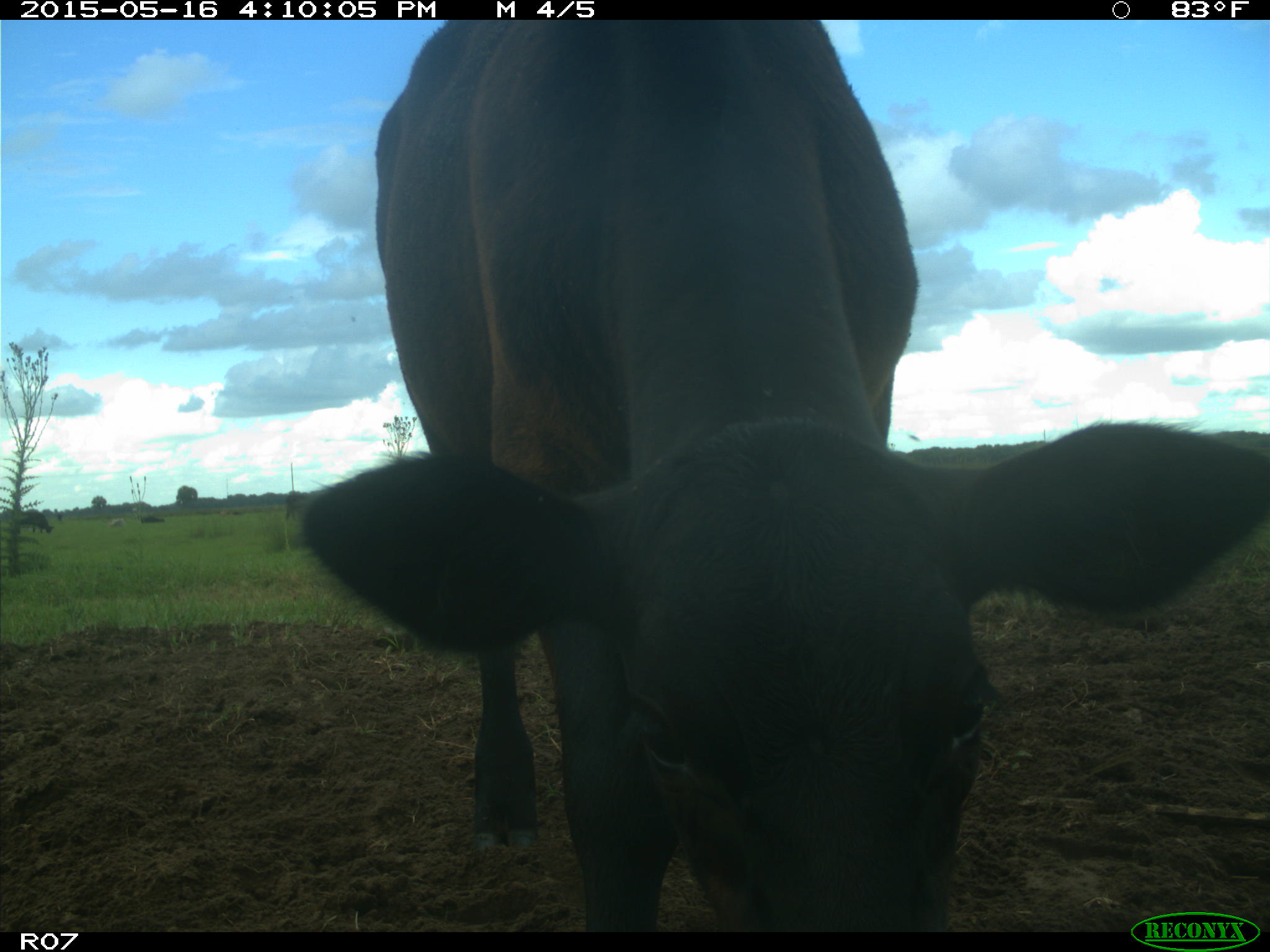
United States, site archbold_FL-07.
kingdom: Animalia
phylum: Chordata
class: Mammalia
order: Artiodactyla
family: Bovidae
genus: Bos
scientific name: Bos taurus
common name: domestic cow